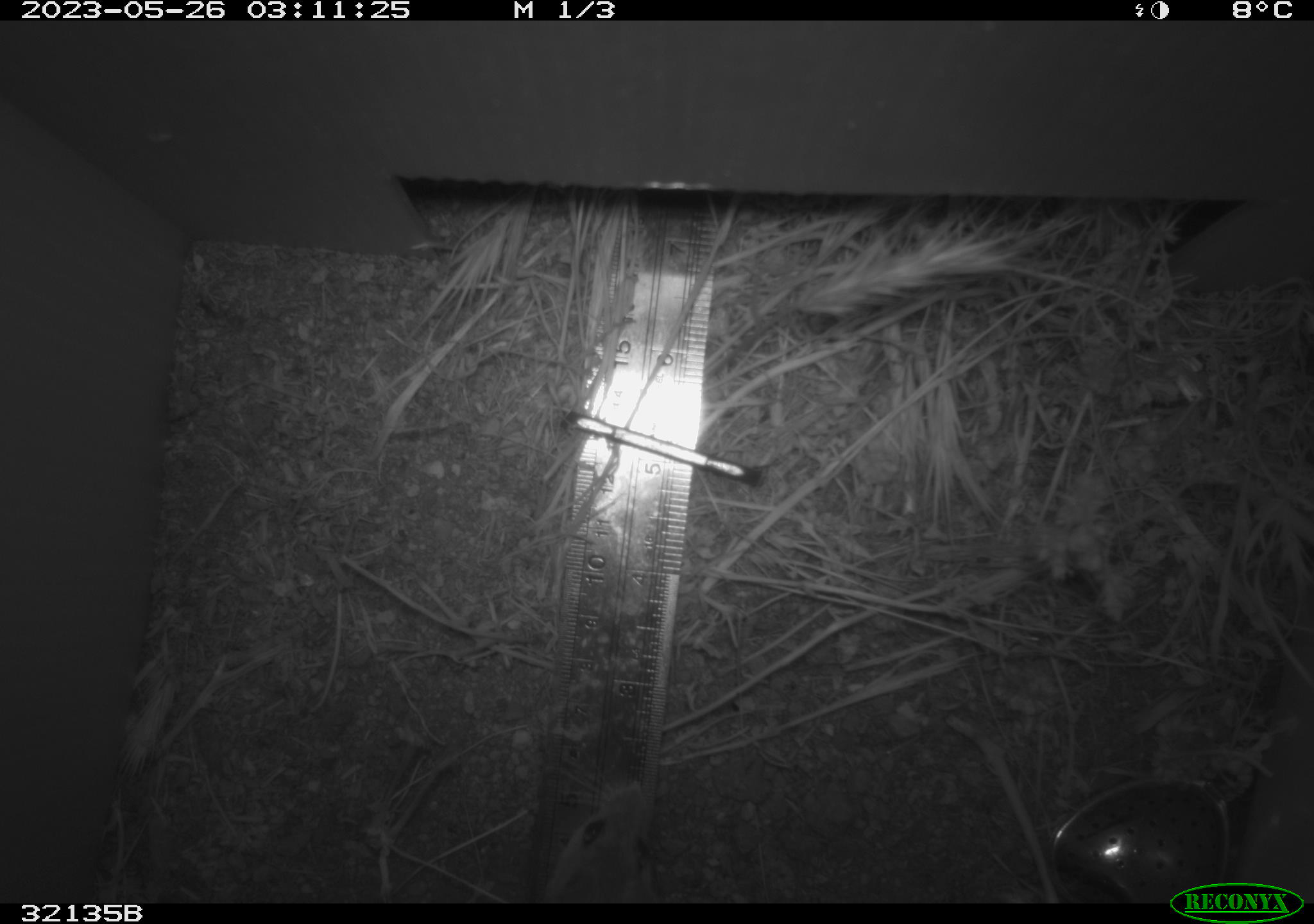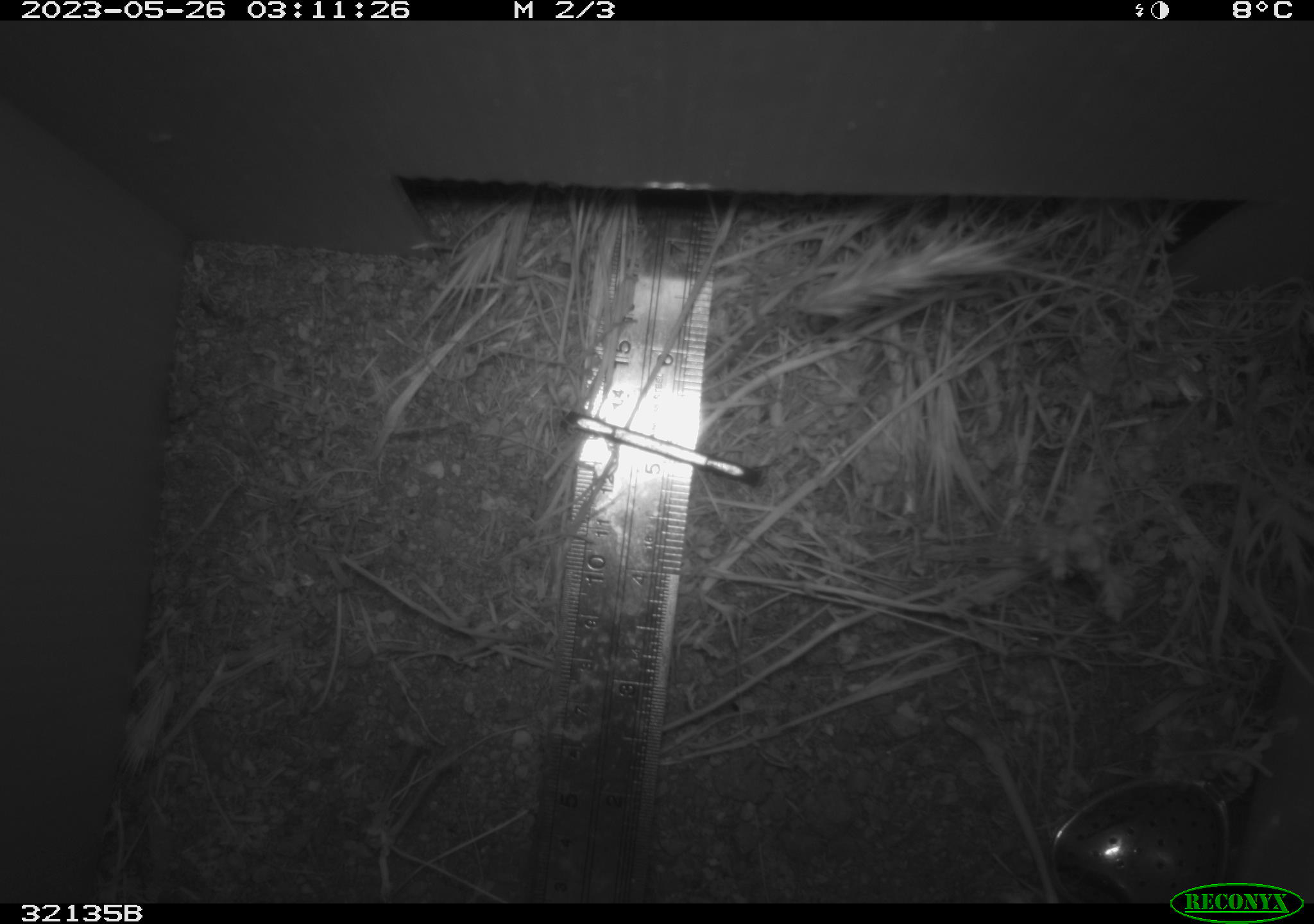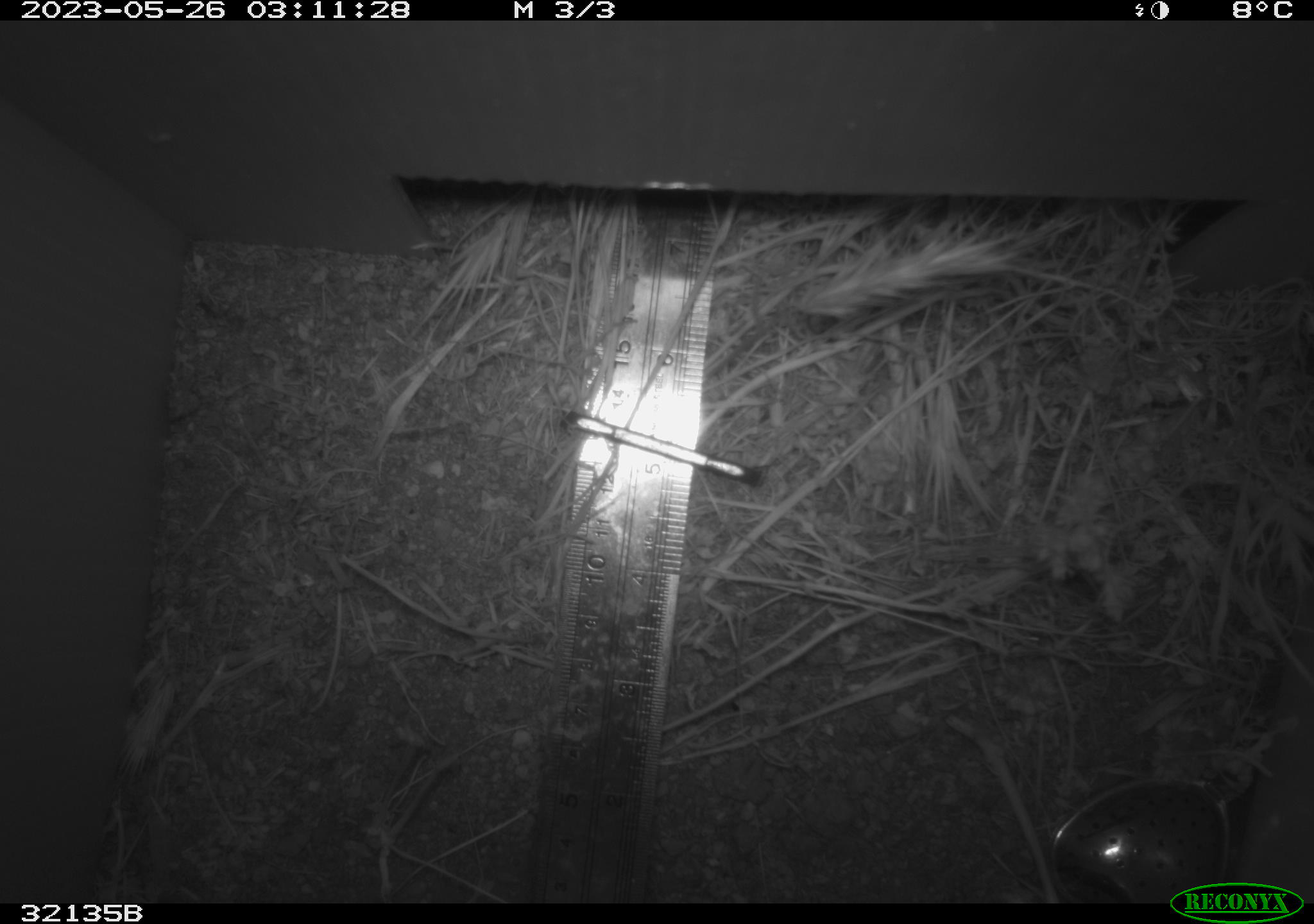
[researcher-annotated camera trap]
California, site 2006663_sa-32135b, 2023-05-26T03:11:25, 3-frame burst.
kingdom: Animalia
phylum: Chordata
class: Mammalia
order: Rodentia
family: Cricetidae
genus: Peromyscus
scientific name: Peromyscus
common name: deer mice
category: peromyscus species